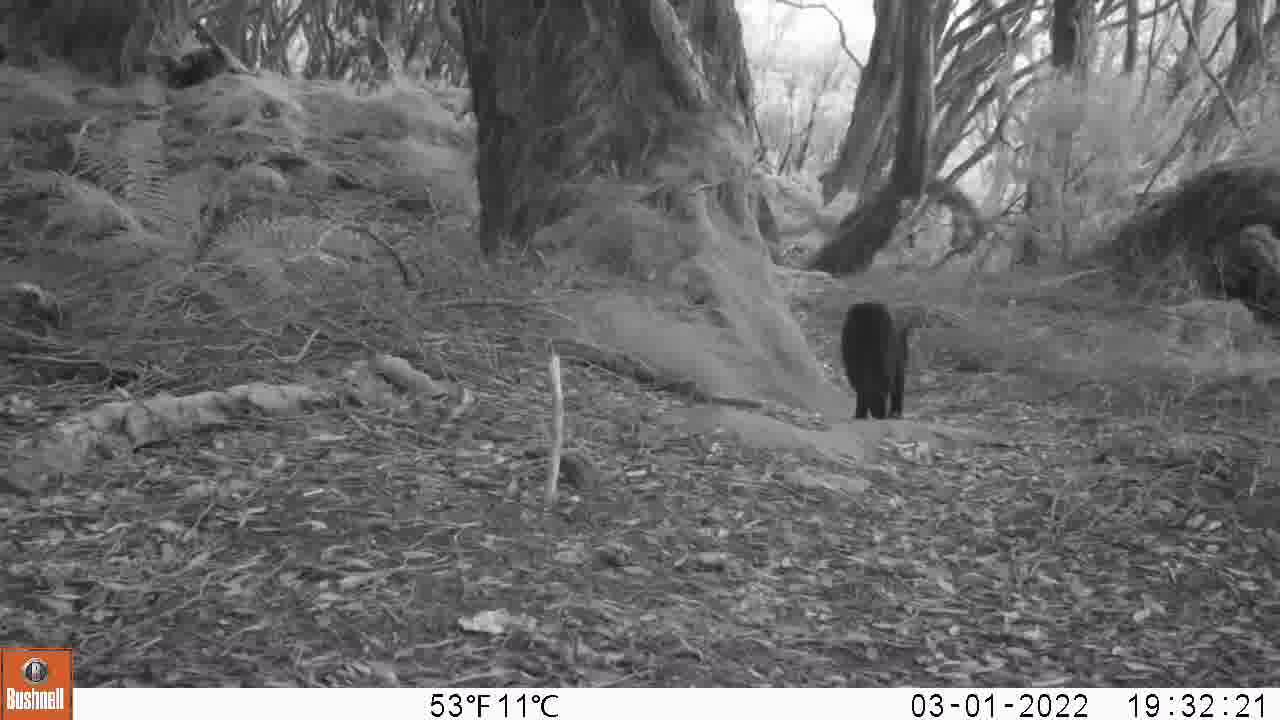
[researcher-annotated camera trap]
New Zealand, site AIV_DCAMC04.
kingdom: Animalia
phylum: Chordata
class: Mammalia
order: Carnivora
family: Felidae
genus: Felis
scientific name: Felis catus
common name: domestic cat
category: cat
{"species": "cat (domestic cat) (Felis catus)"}